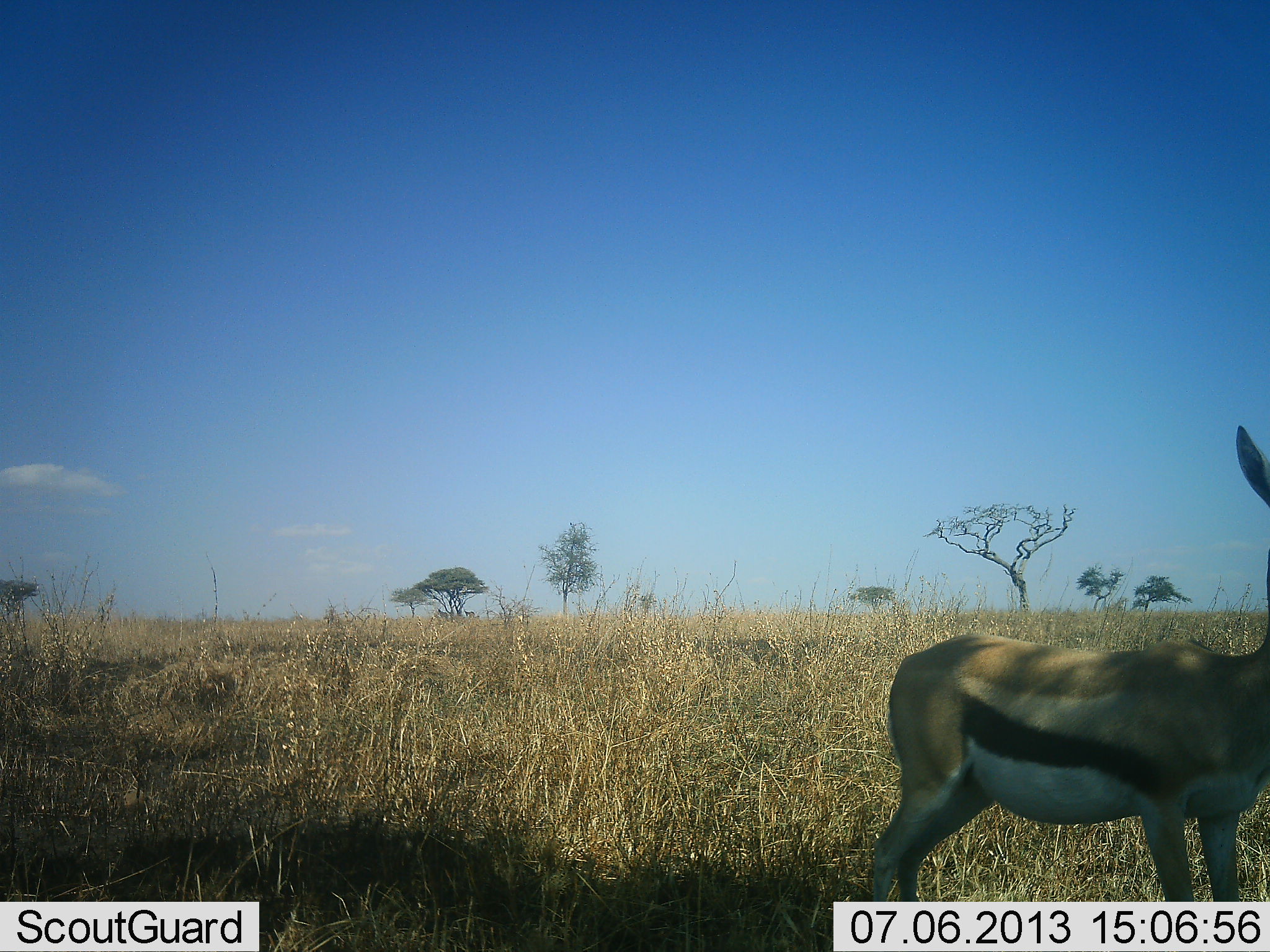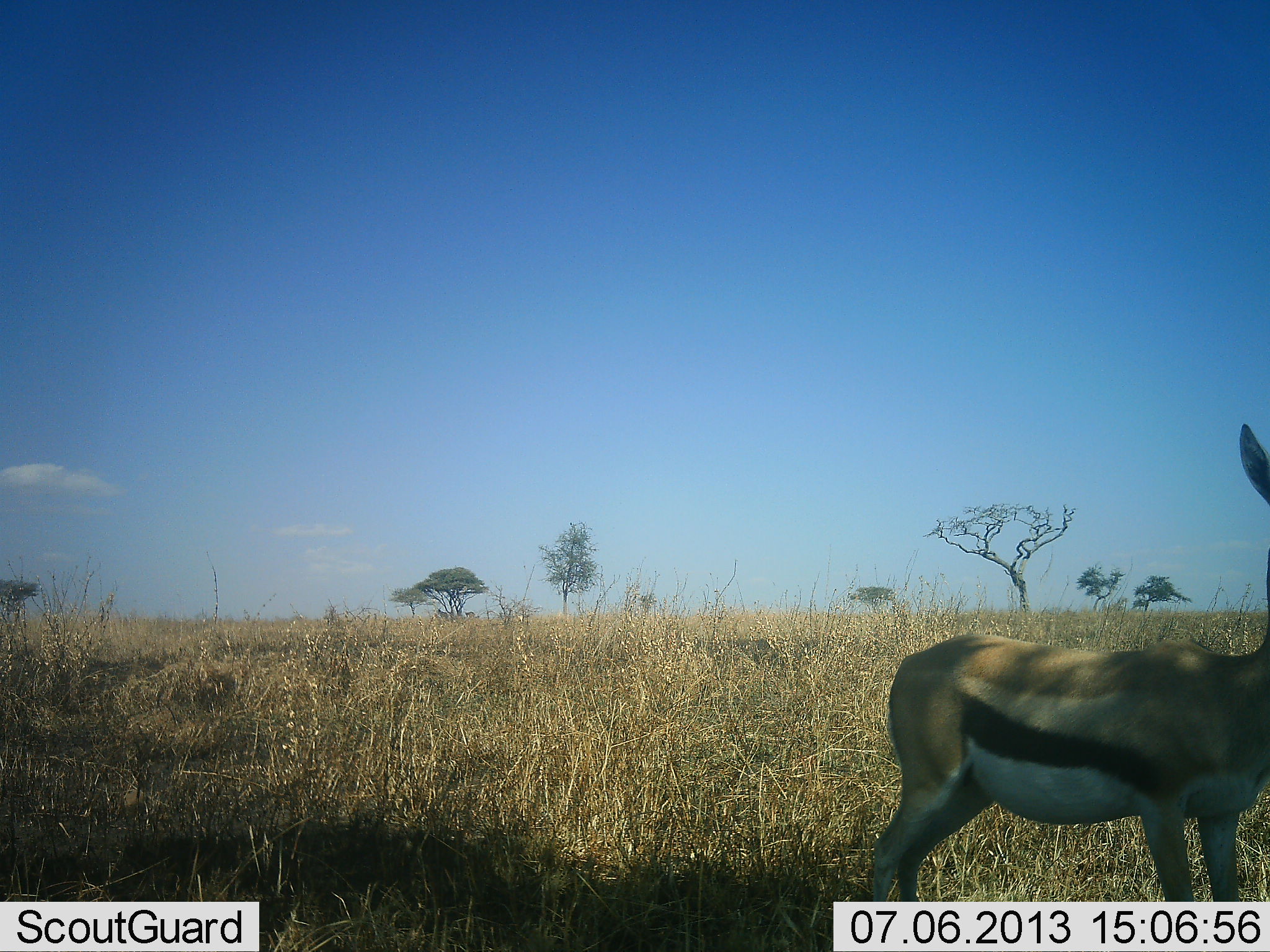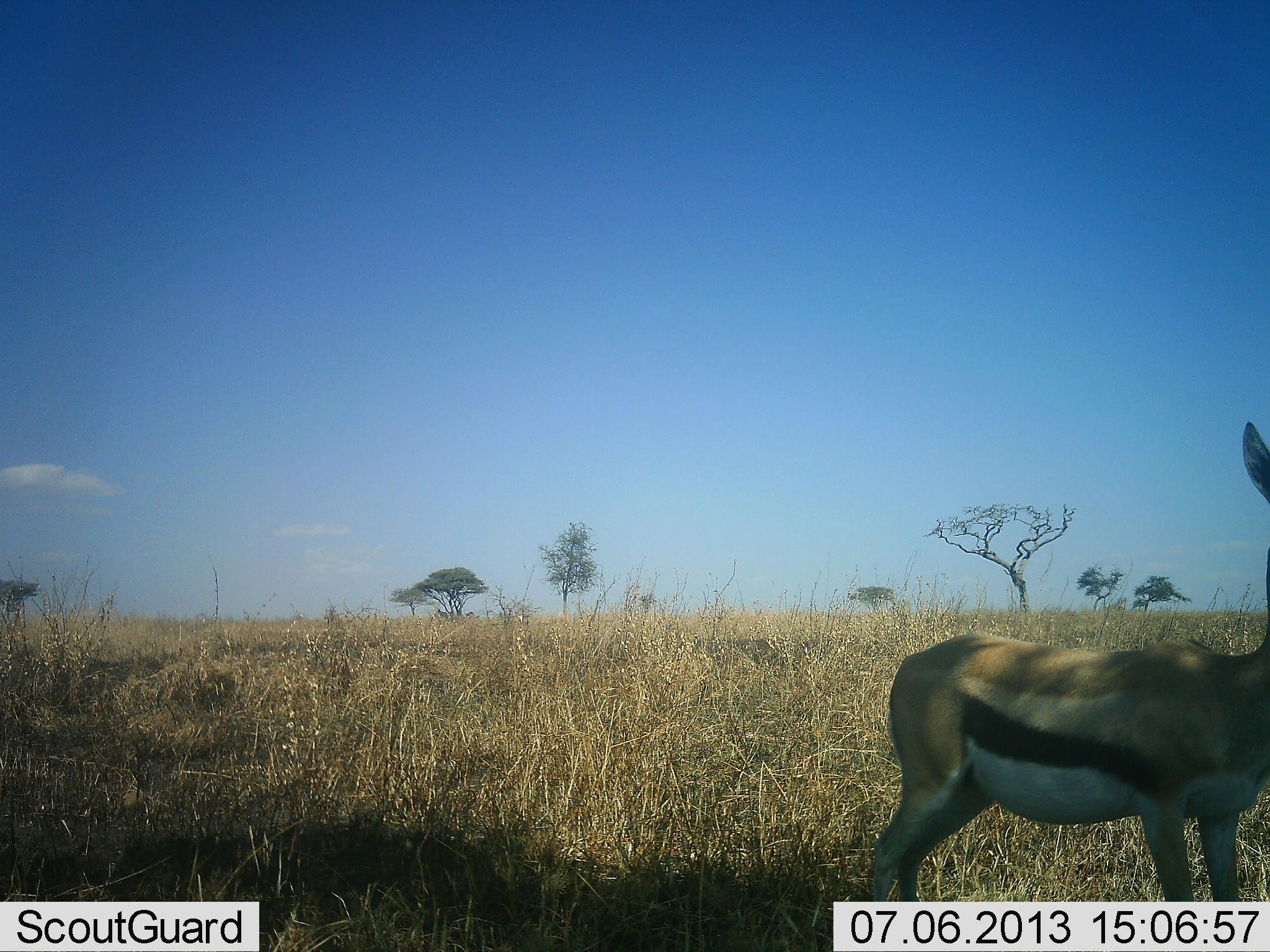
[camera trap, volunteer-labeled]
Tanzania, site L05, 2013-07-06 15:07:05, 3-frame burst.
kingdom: Animalia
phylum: Chordata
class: Mammalia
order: Artiodactyla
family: Bovidae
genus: Eudorcas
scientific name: Eudorcas thomsonii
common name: thomson's gazelle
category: gazellethomsons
Gazellethomsons (thomson's gazelle) (Eudorcas thomsonii), count 1. Behavior (volunteer vote fractions): standing 97%, resting 3%, moving 0%, interacting 0%. Young present (vote fraction): 0%. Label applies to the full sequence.